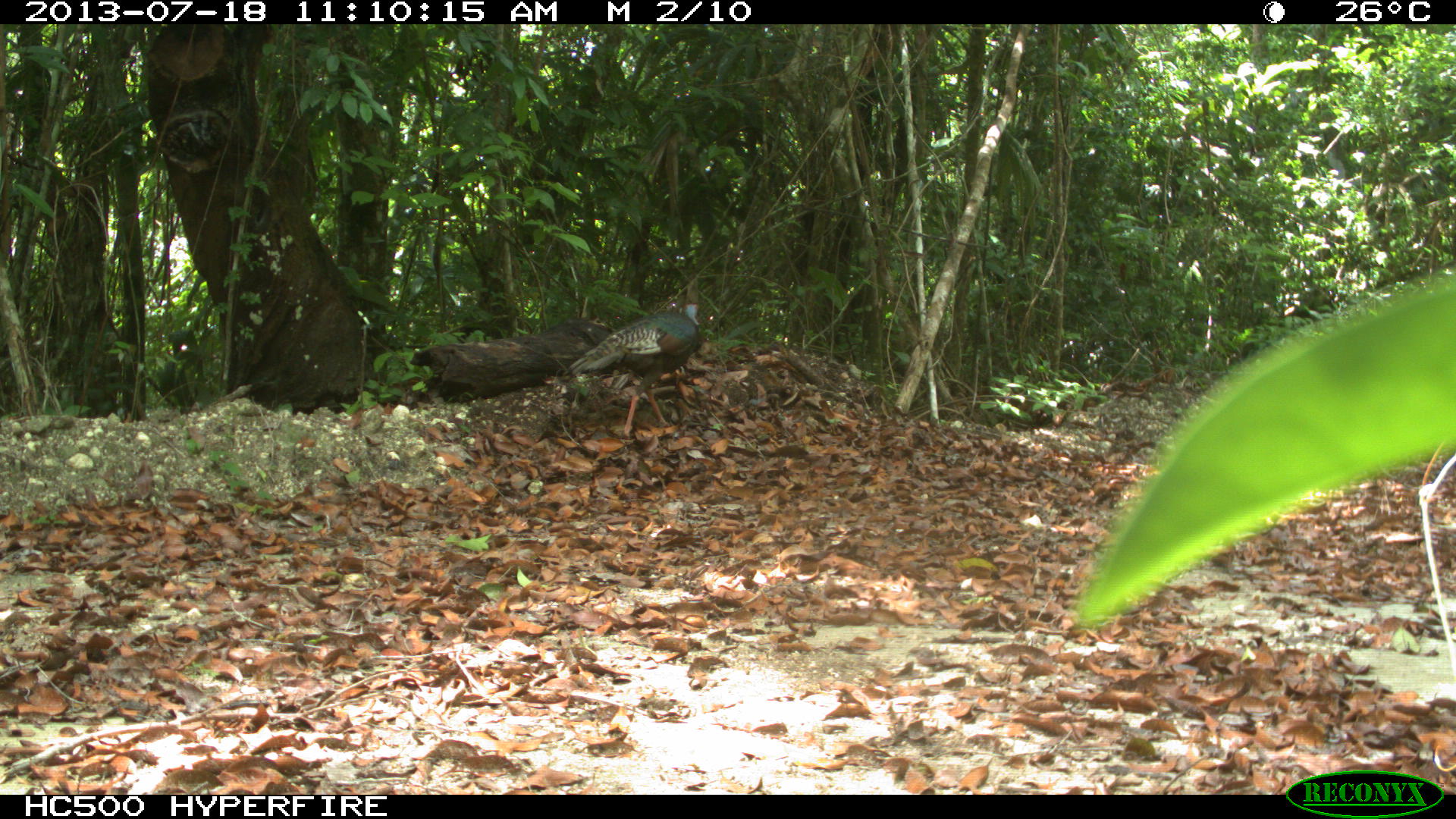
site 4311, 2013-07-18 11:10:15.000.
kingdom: Animalia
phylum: Chordata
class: Aves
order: Galliformes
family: Phasianidae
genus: Meleagris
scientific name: Meleagris ocellata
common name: ocellated turkey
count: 1